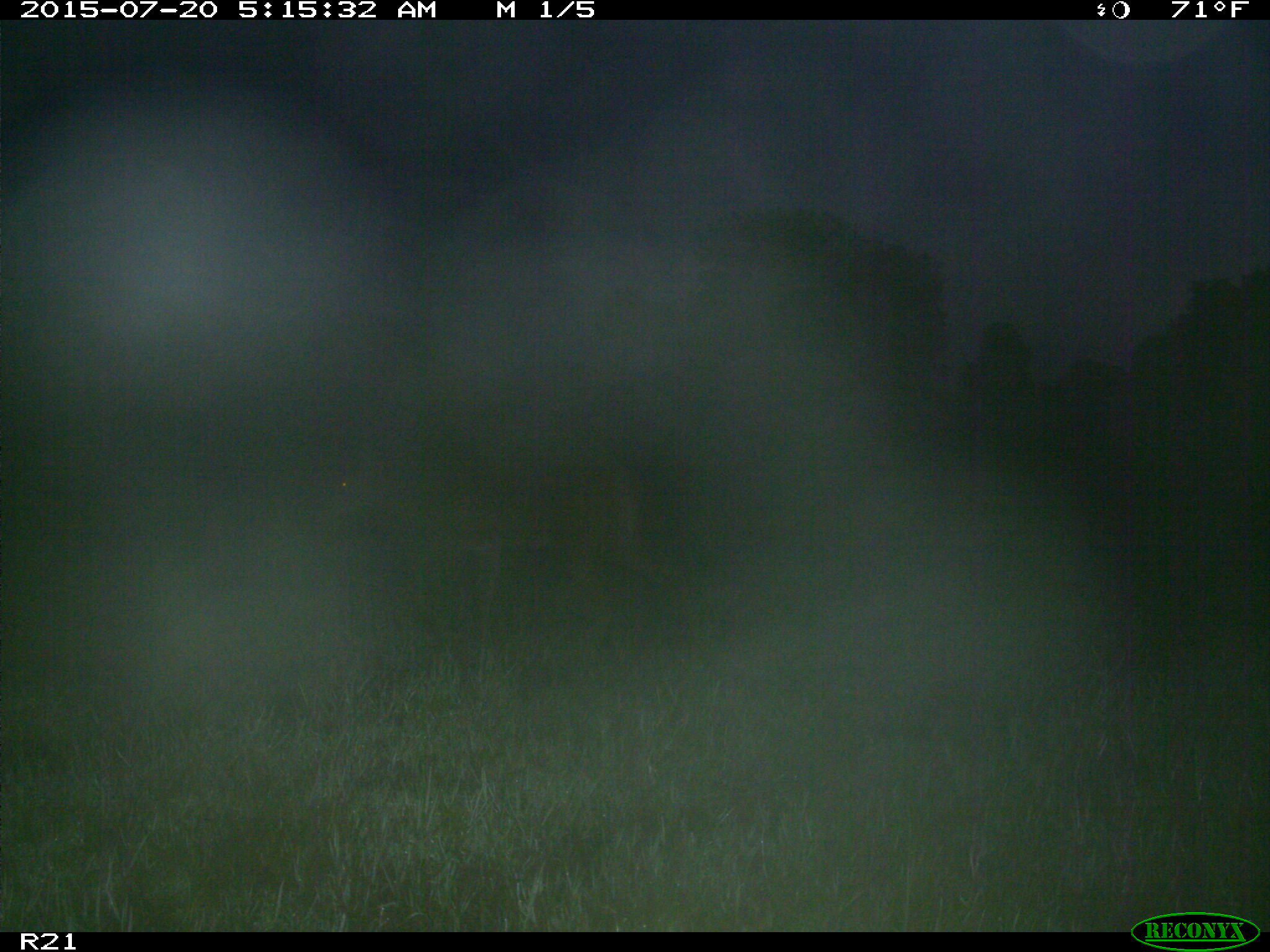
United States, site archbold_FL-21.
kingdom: Animalia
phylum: Chordata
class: Mammalia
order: Artiodactyla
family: Cervidae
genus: Odocoileus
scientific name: Odocoileus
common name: deer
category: unidentified deer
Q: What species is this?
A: Unidentified deer (deer) (Odocoileus).